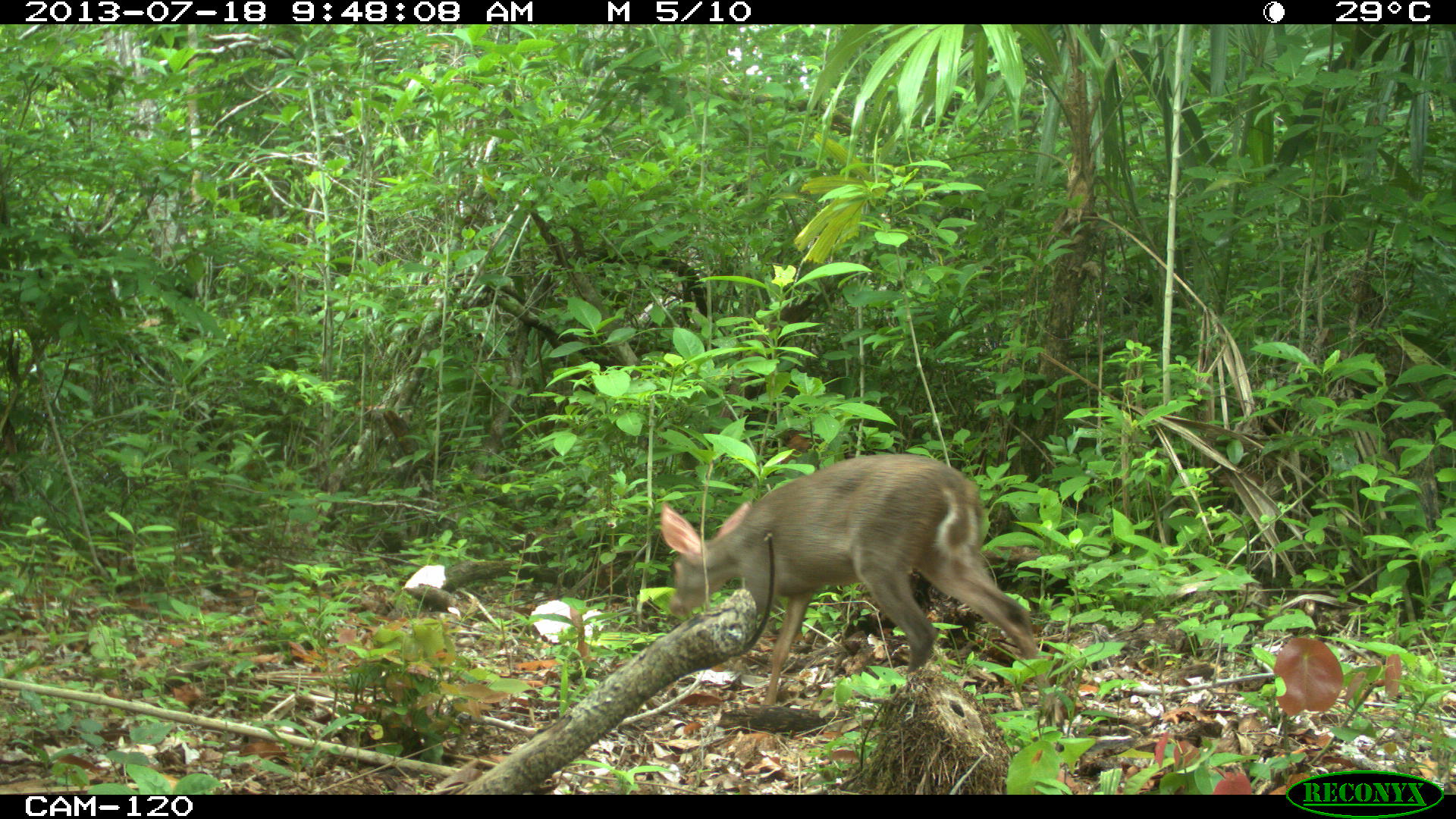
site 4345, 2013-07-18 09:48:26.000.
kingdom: Animalia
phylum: Chordata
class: Mammalia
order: Artiodactyla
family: Cervidae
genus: Odocoileus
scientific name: Odocoileus virginianus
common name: white-tailed deer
Odocoileus virginianus (white-tailed deer), count 1, sex female.